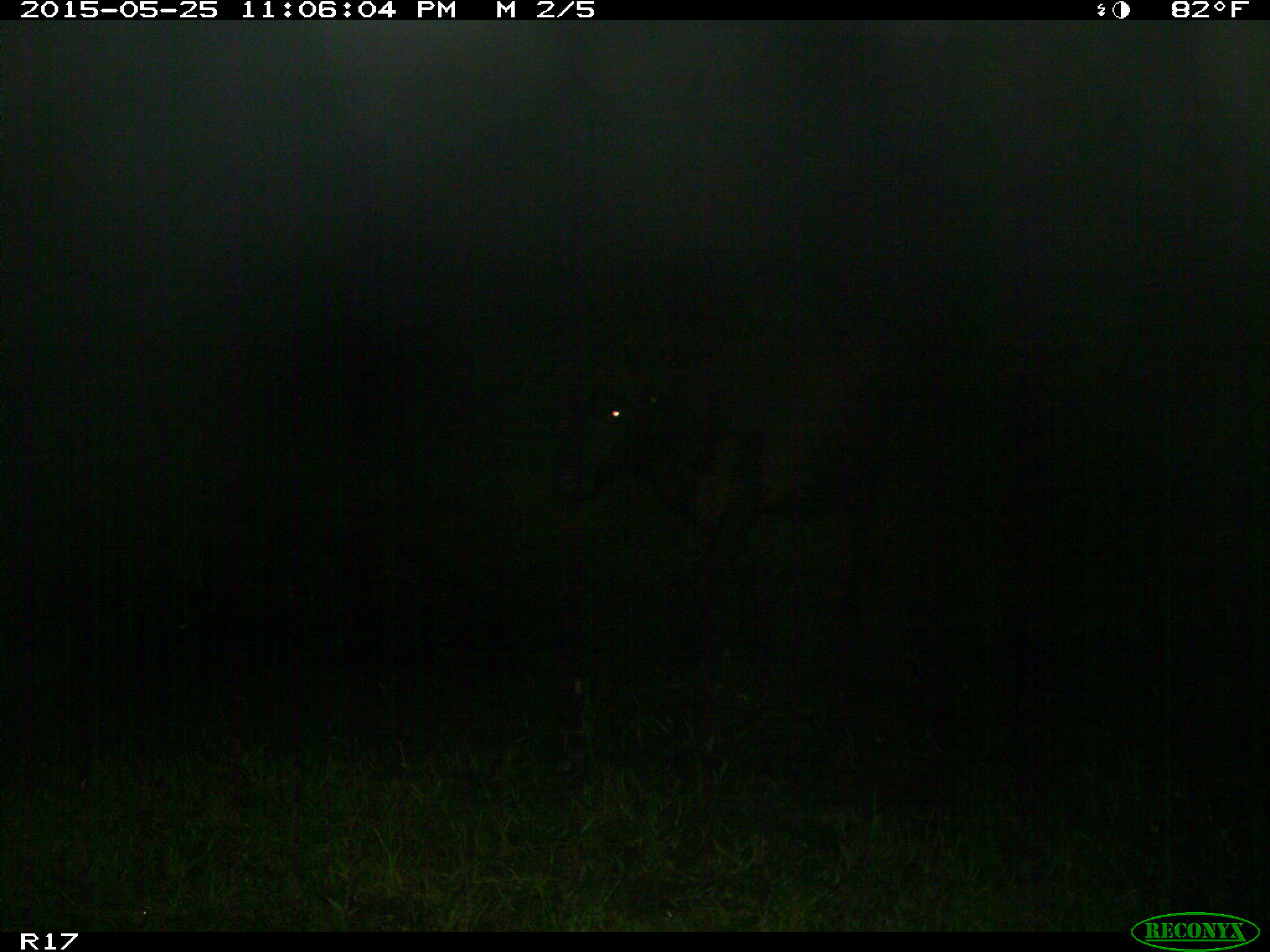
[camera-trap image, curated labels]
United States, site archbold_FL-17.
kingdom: Animalia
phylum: Chordata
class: Mammalia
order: Artiodactyla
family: Bovidae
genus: Bos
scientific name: Bos taurus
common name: domestic cow